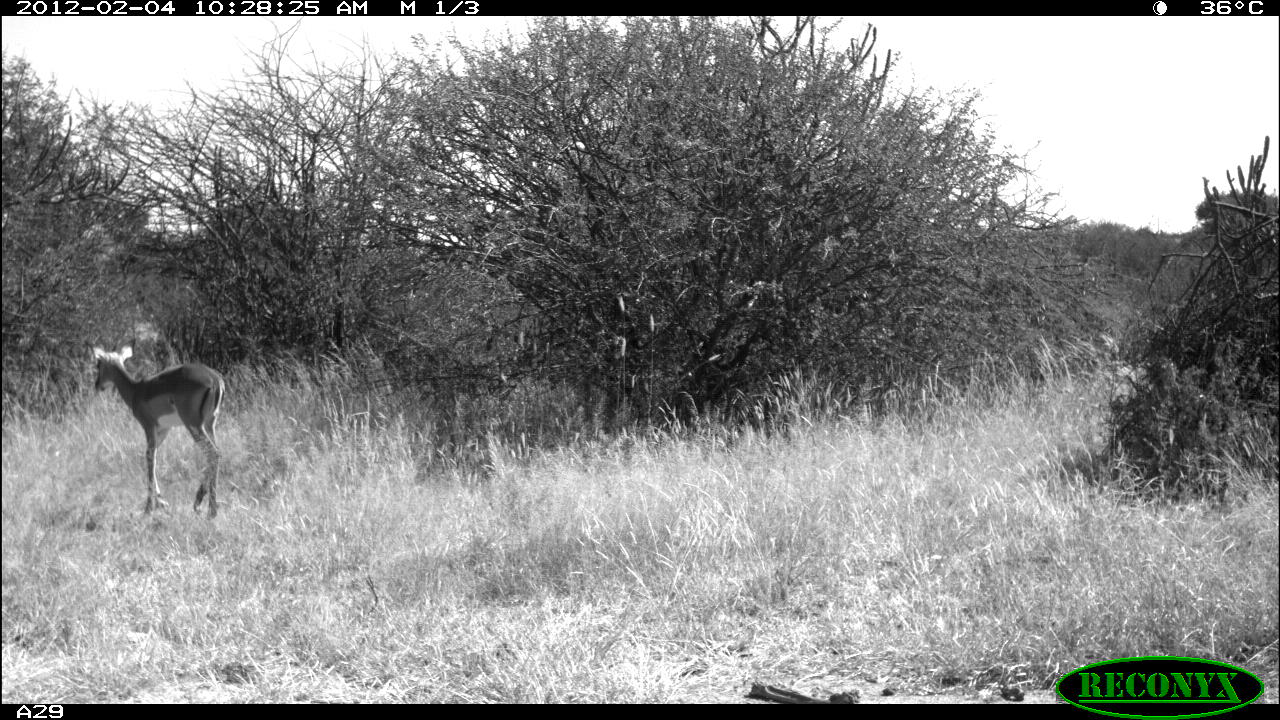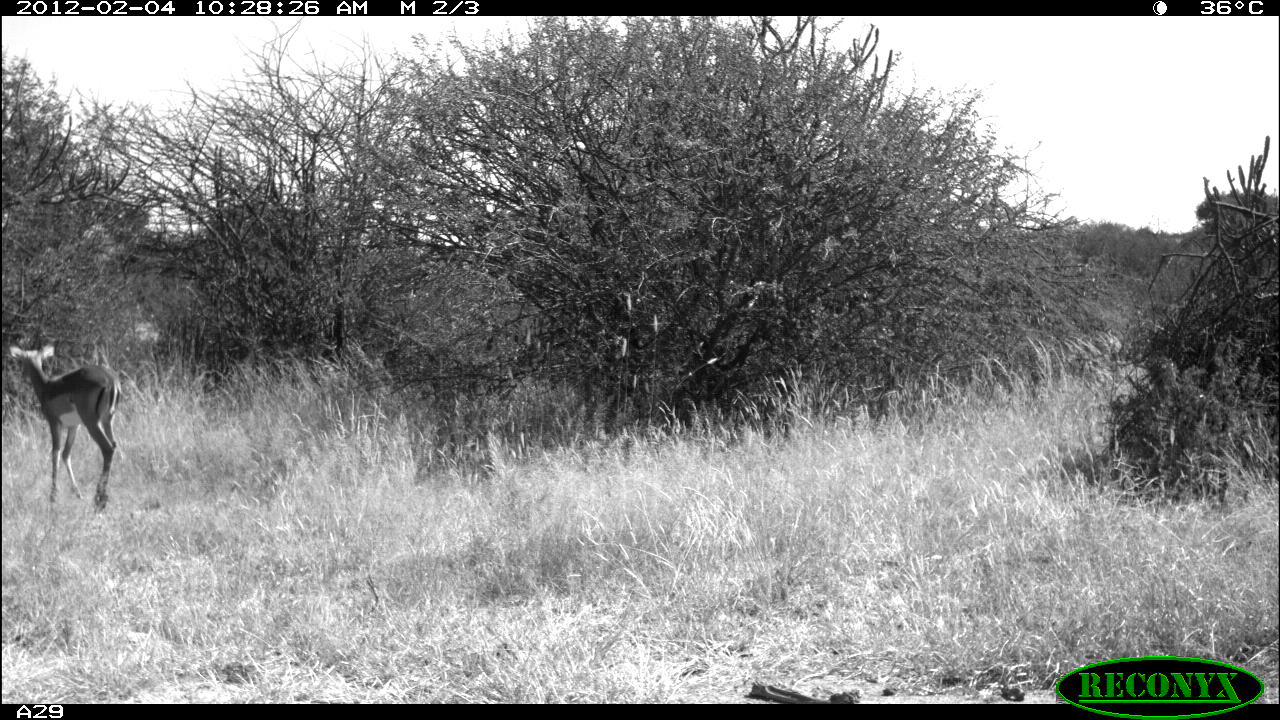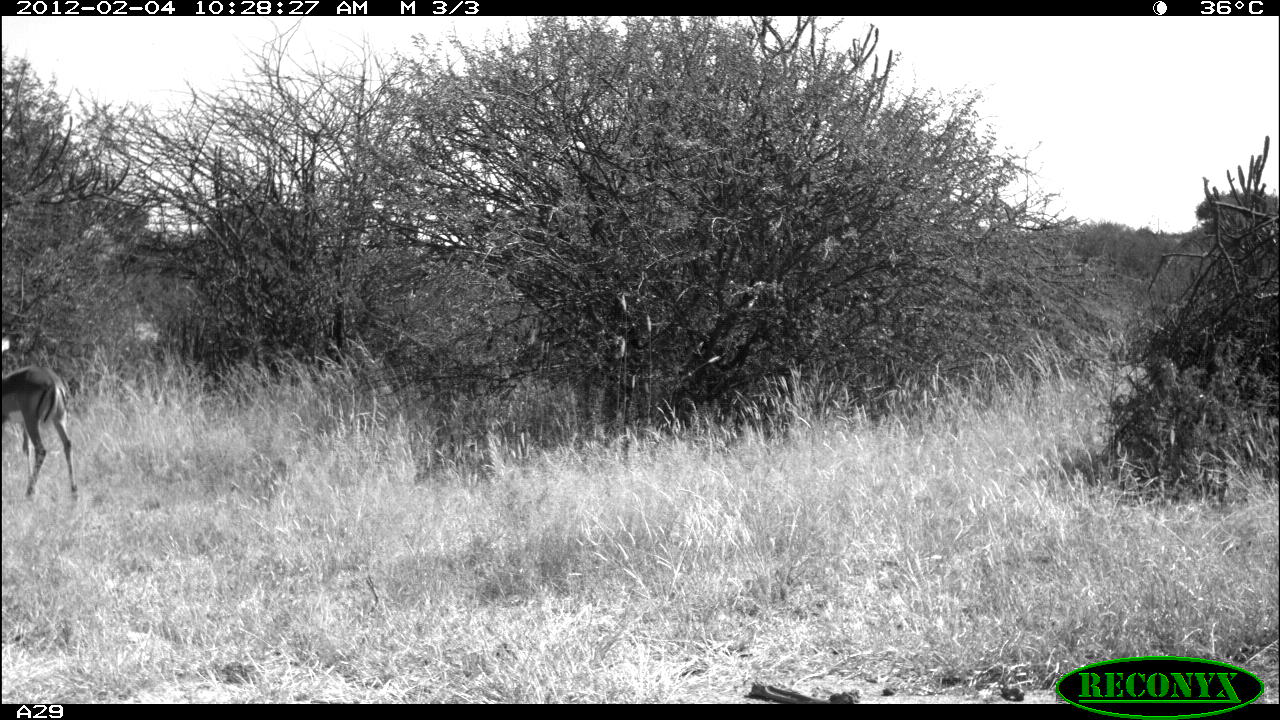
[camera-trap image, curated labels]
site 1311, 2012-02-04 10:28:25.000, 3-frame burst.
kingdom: Animalia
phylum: Chordata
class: Mammalia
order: Artiodactyla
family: Bovidae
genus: Aepyceros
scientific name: Aepyceros melampus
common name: impala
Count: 1.